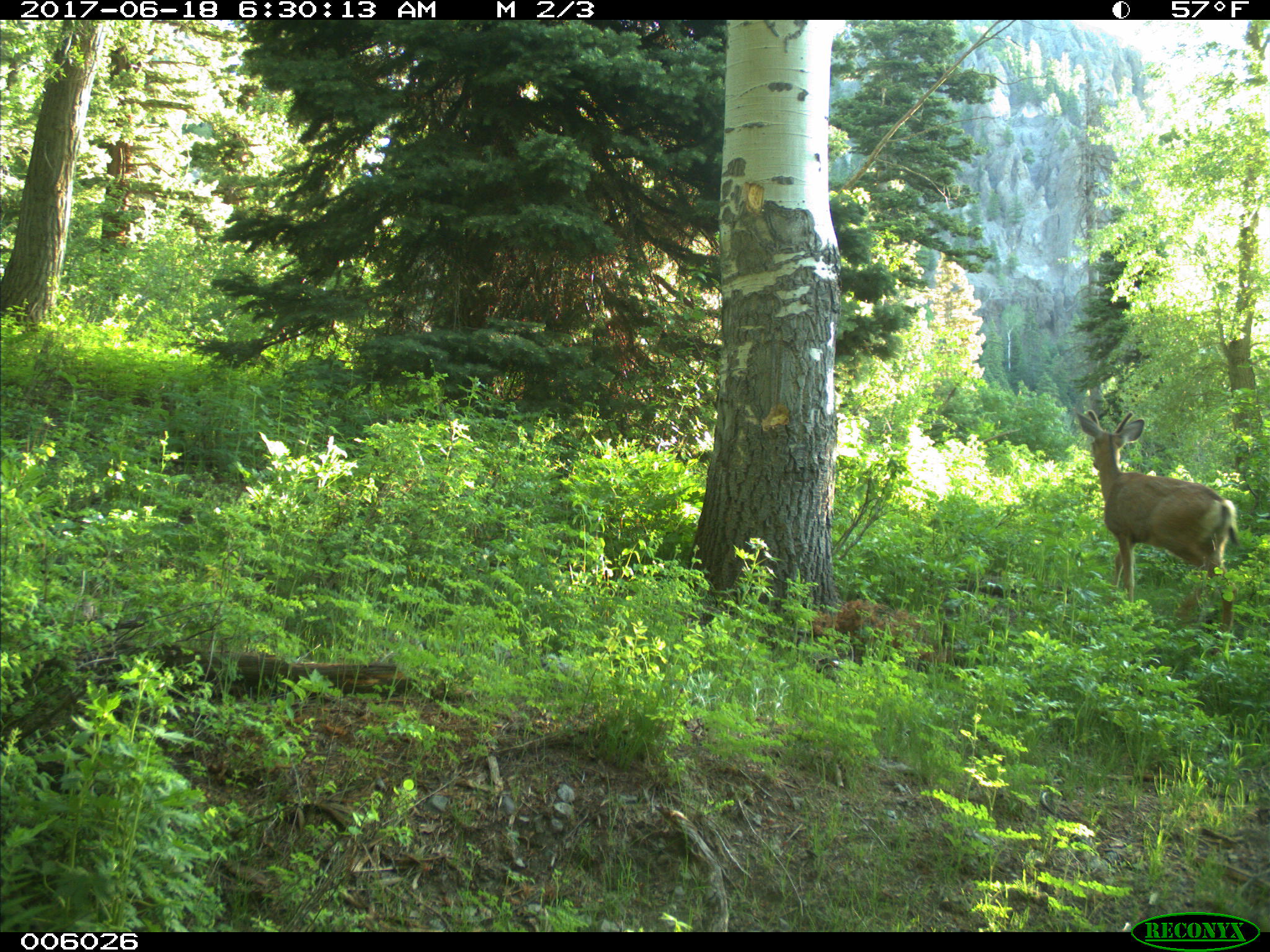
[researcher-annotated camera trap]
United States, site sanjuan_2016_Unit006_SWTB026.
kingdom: Animalia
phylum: Chordata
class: Mammalia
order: Artiodactyla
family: Cervidae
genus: Odocoileus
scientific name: Odocoileus hemionus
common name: mule deer